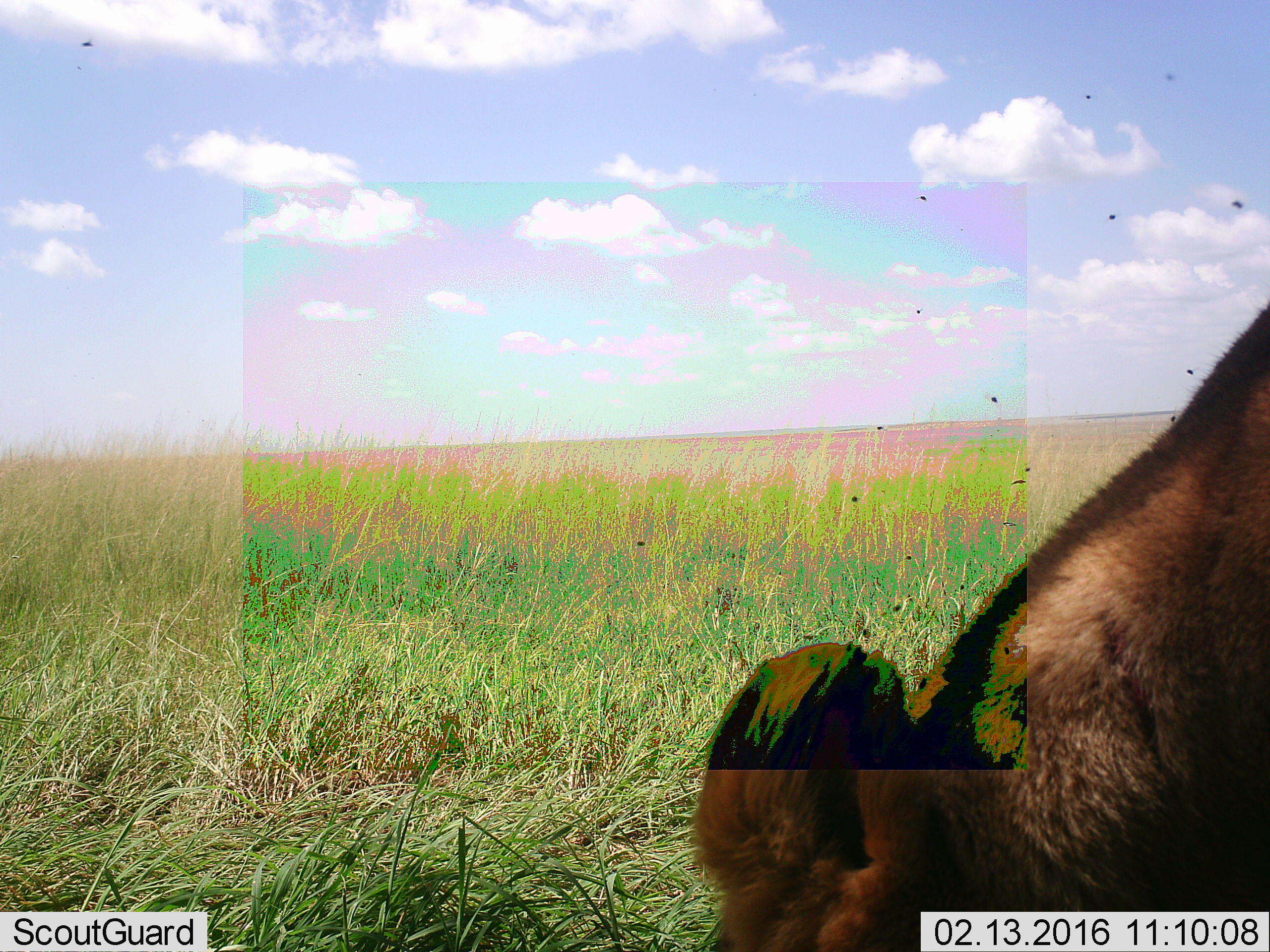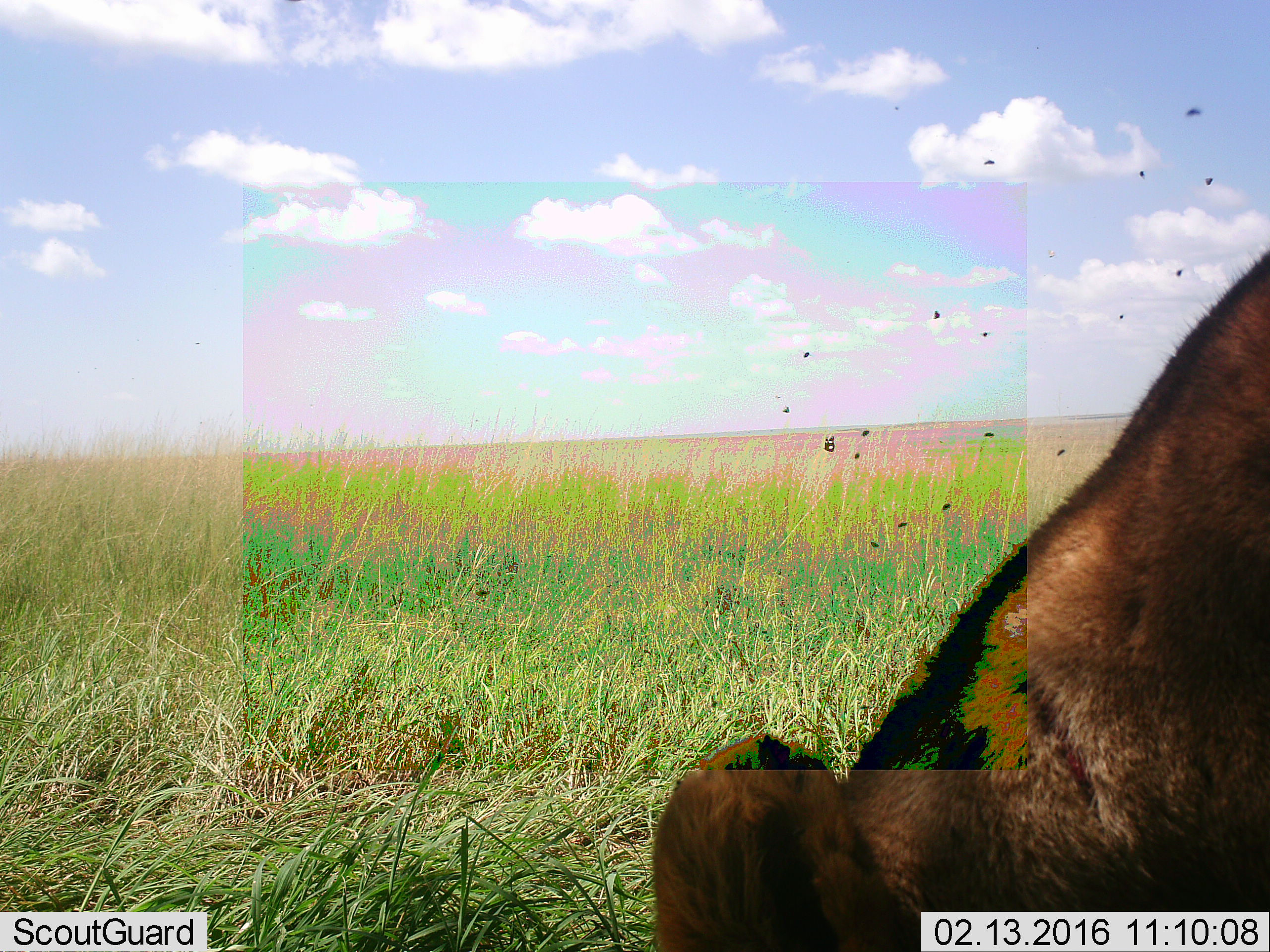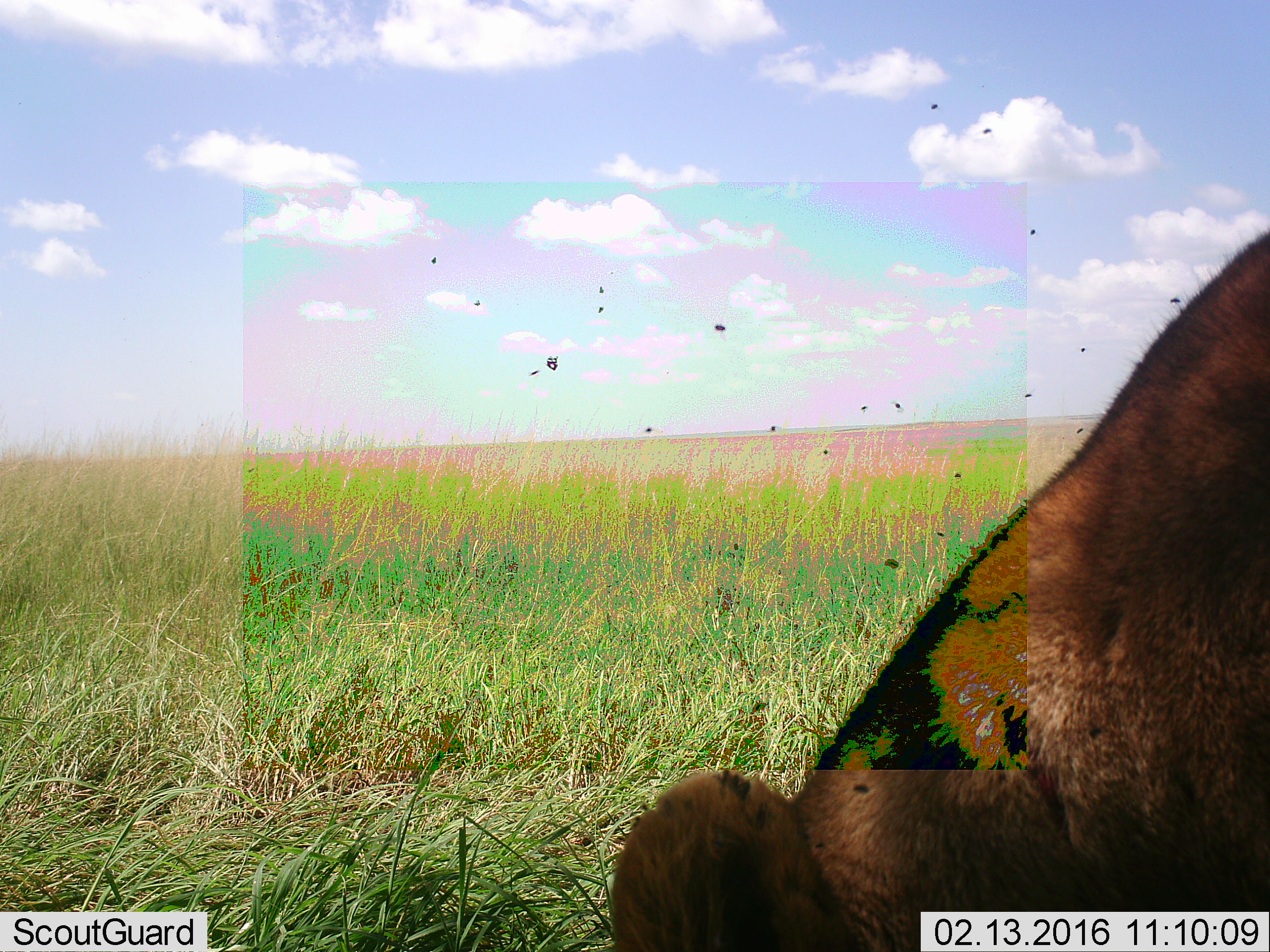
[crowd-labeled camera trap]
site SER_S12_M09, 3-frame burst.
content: unidentified animal